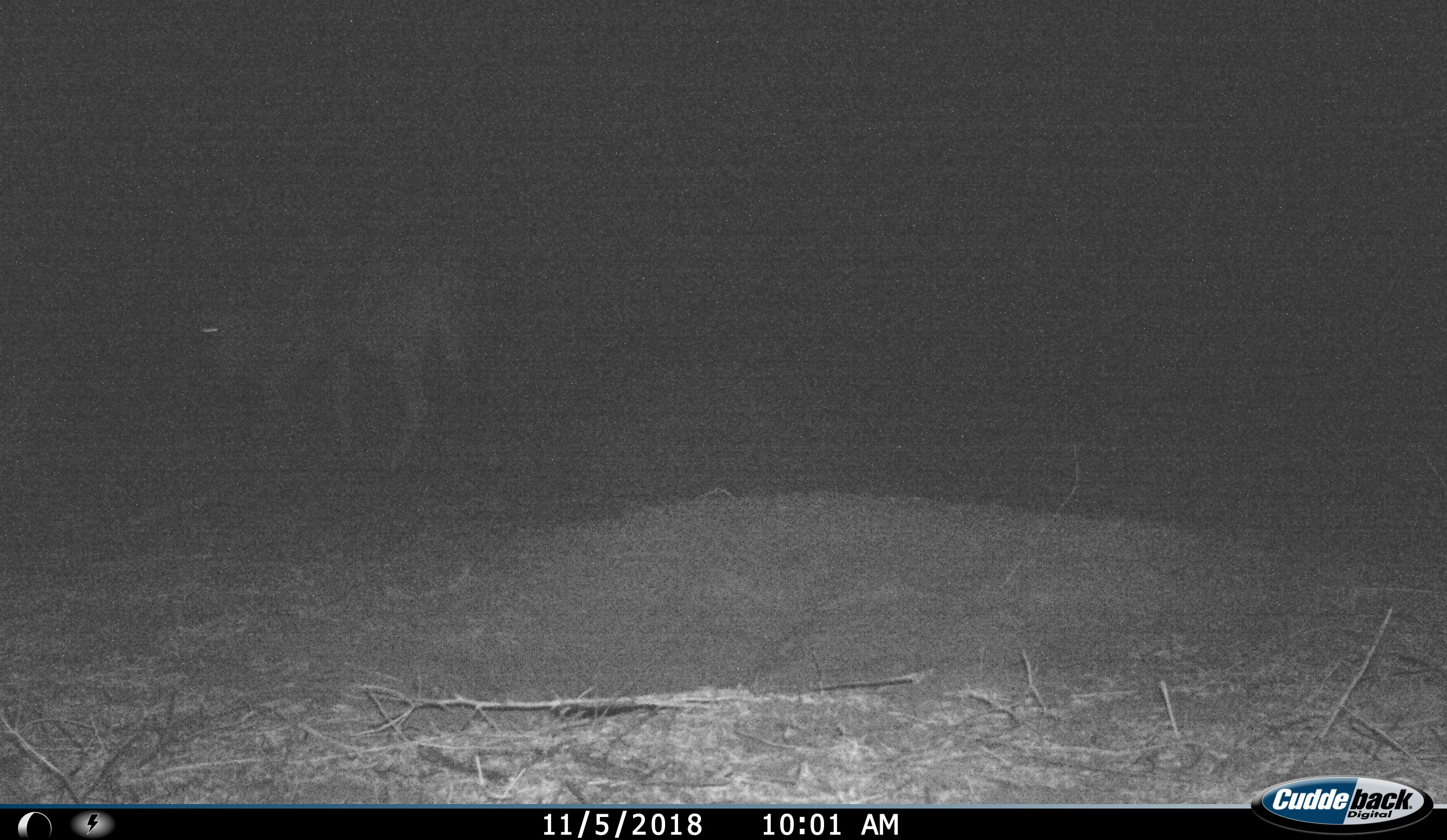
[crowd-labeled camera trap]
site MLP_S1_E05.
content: unidentified animal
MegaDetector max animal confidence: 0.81